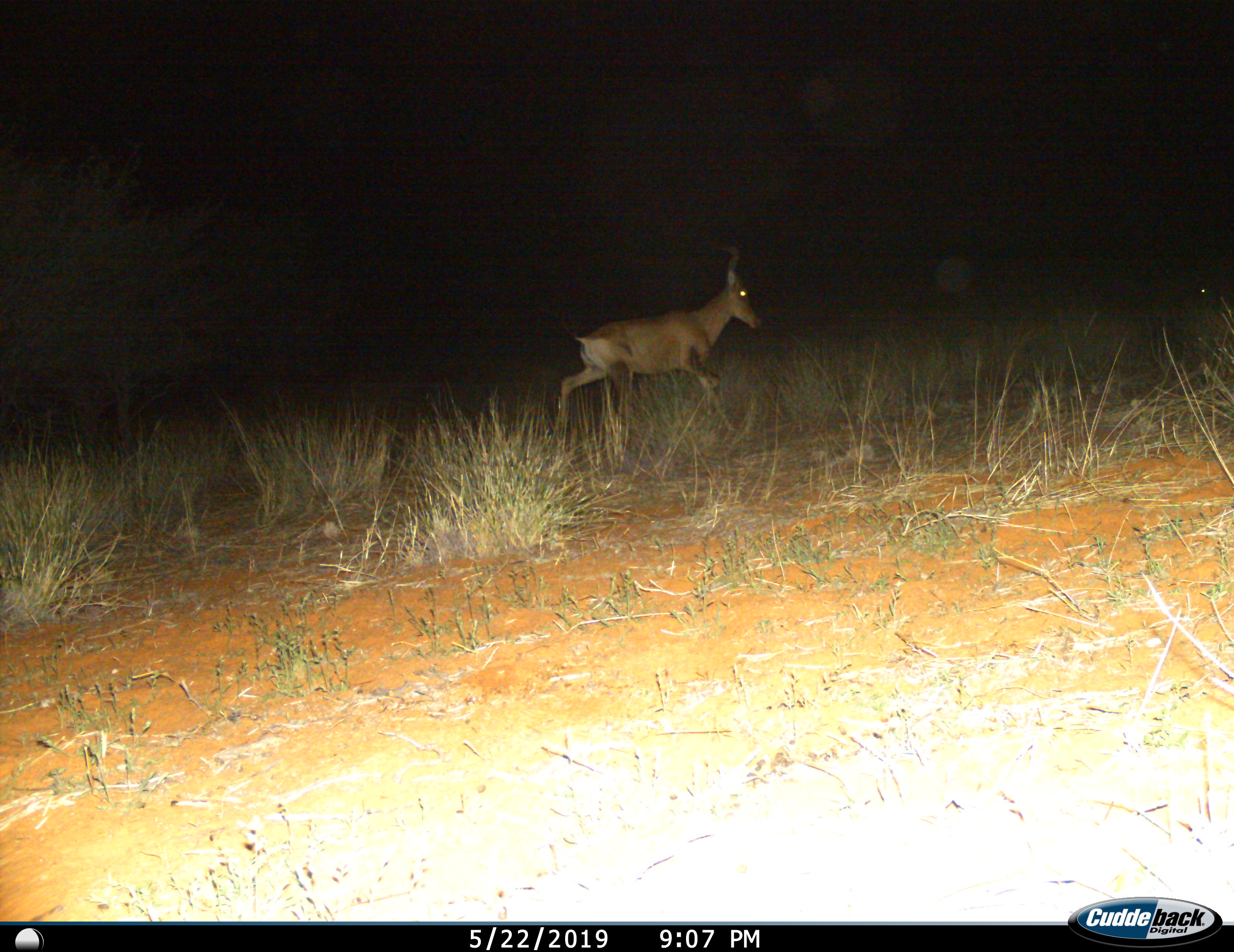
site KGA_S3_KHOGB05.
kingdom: Animalia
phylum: Chordata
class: Mammalia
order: Artiodactyla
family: Bovidae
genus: Alcelaphus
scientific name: Alcelaphus buselaphus caama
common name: red hartebeest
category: hartebeestred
Hartebeestred (red hartebeest) (Alcelaphus buselaphus caama), count 1. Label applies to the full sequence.